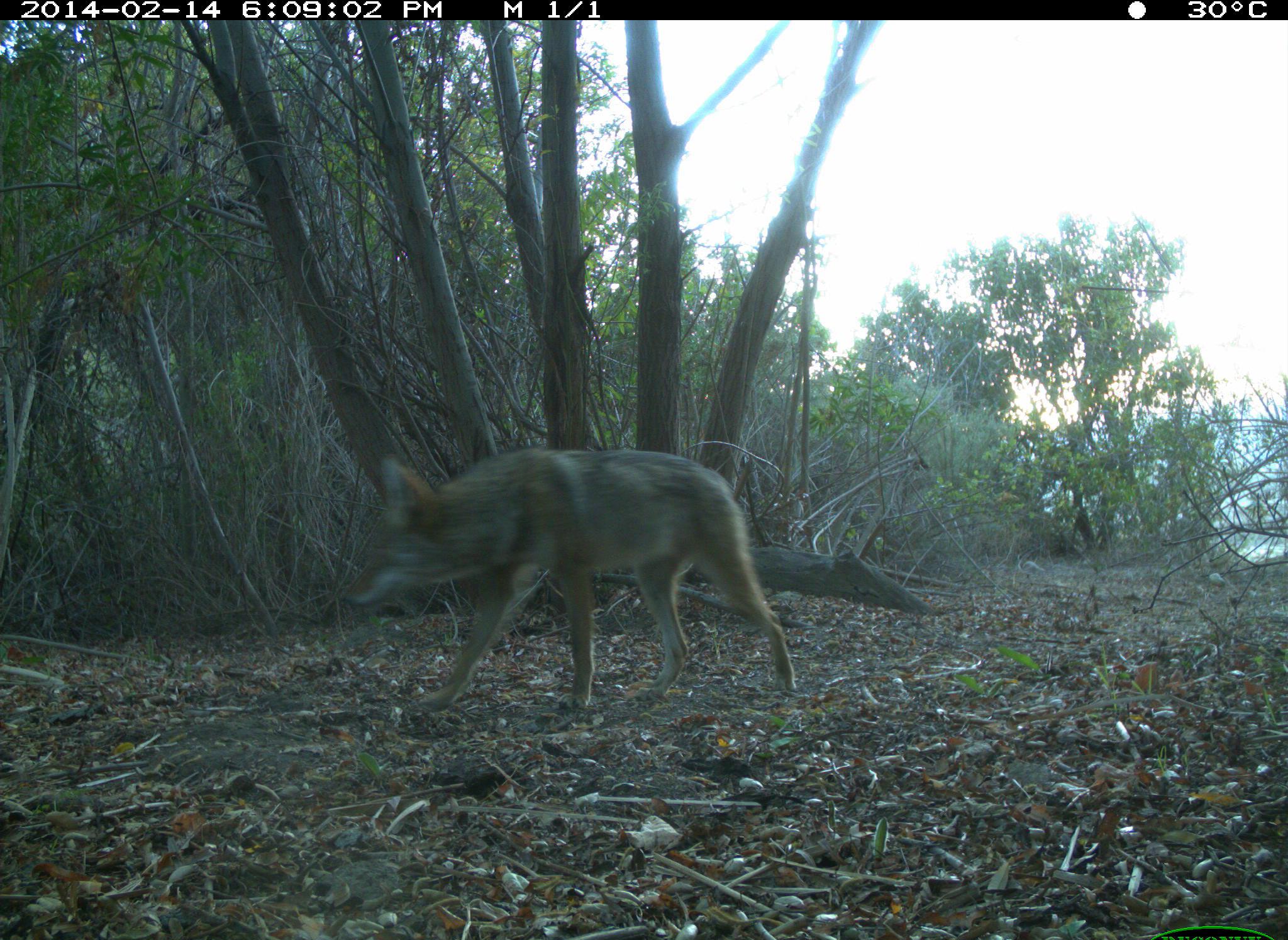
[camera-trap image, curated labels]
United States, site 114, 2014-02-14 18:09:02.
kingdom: Animalia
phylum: Chordata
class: Mammalia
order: Carnivora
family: Canidae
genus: Canis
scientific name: Canis latrans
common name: coyote